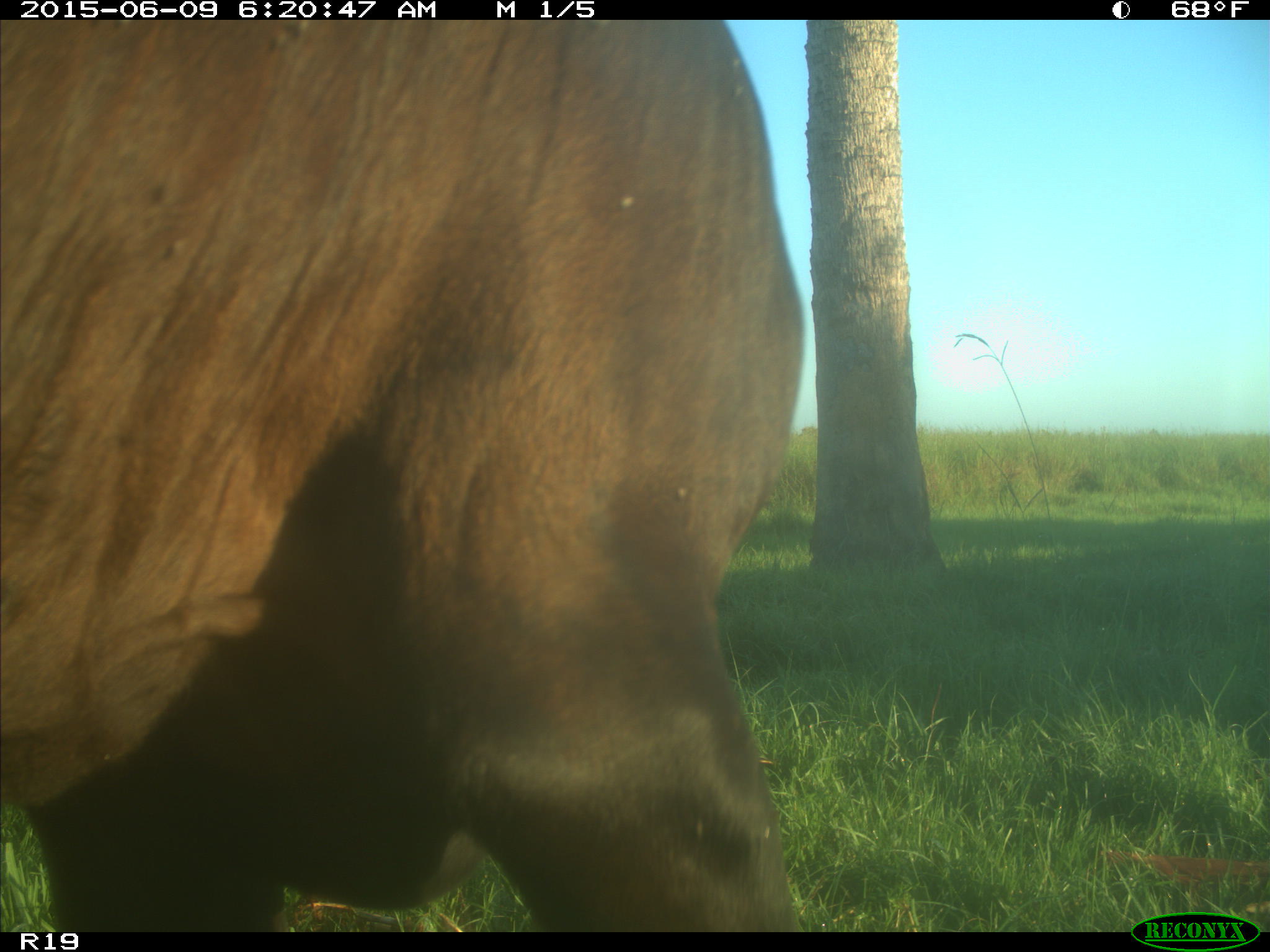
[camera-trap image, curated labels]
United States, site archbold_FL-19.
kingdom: Animalia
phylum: Chordata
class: Mammalia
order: Artiodactyla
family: Bovidae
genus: Bos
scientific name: Bos taurus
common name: domestic cow